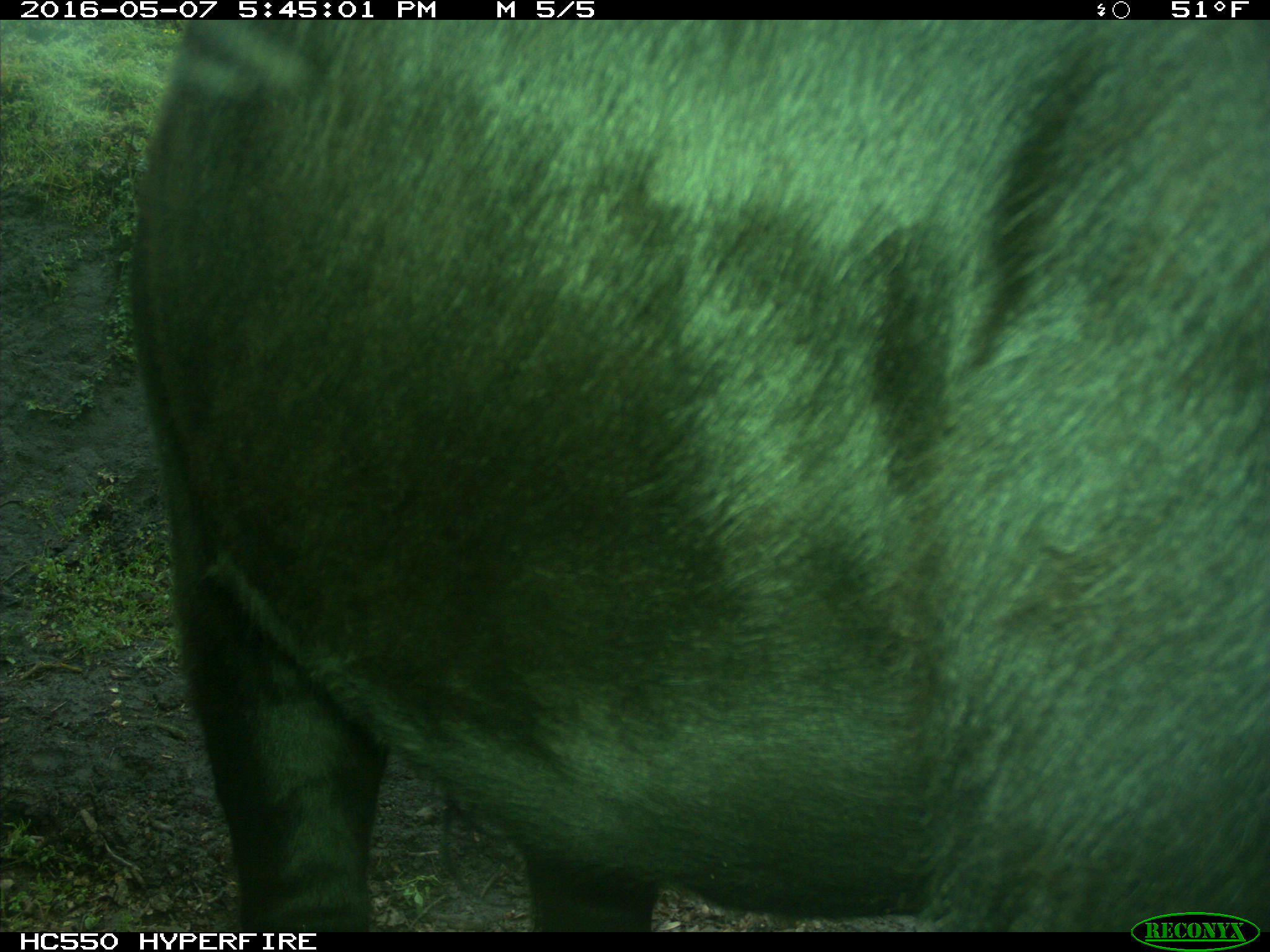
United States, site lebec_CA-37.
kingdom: Animalia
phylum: Chordata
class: Mammalia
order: Artiodactyla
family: Bovidae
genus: Bos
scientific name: Bos taurus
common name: domestic cow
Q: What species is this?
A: Bos taurus (domestic cow).